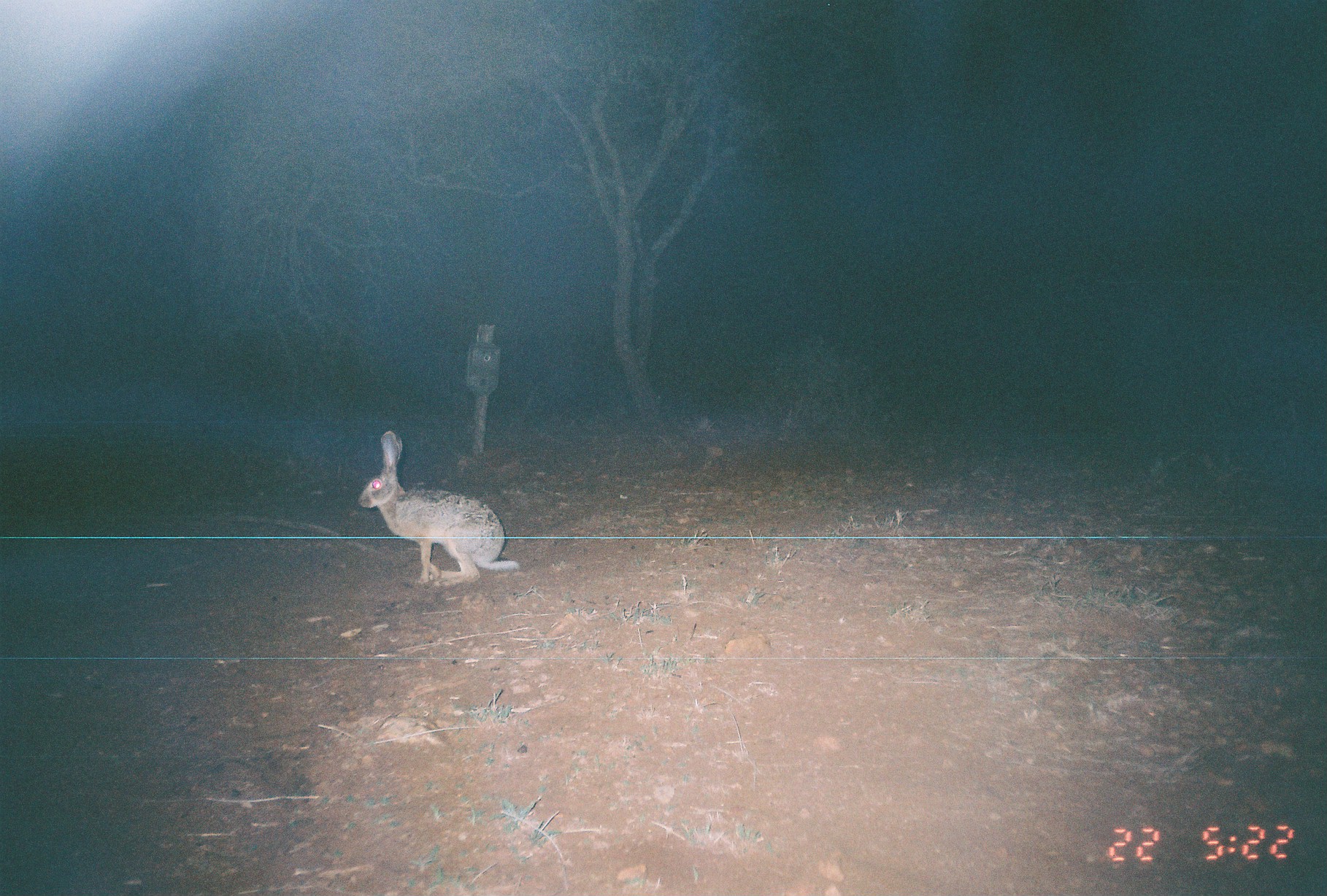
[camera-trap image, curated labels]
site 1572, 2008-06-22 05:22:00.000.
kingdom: Animalia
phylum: Chordata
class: Mammalia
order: Lagomorpha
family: Leporidae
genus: Lepus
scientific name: Lepus saxatilis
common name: scrub hare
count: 1